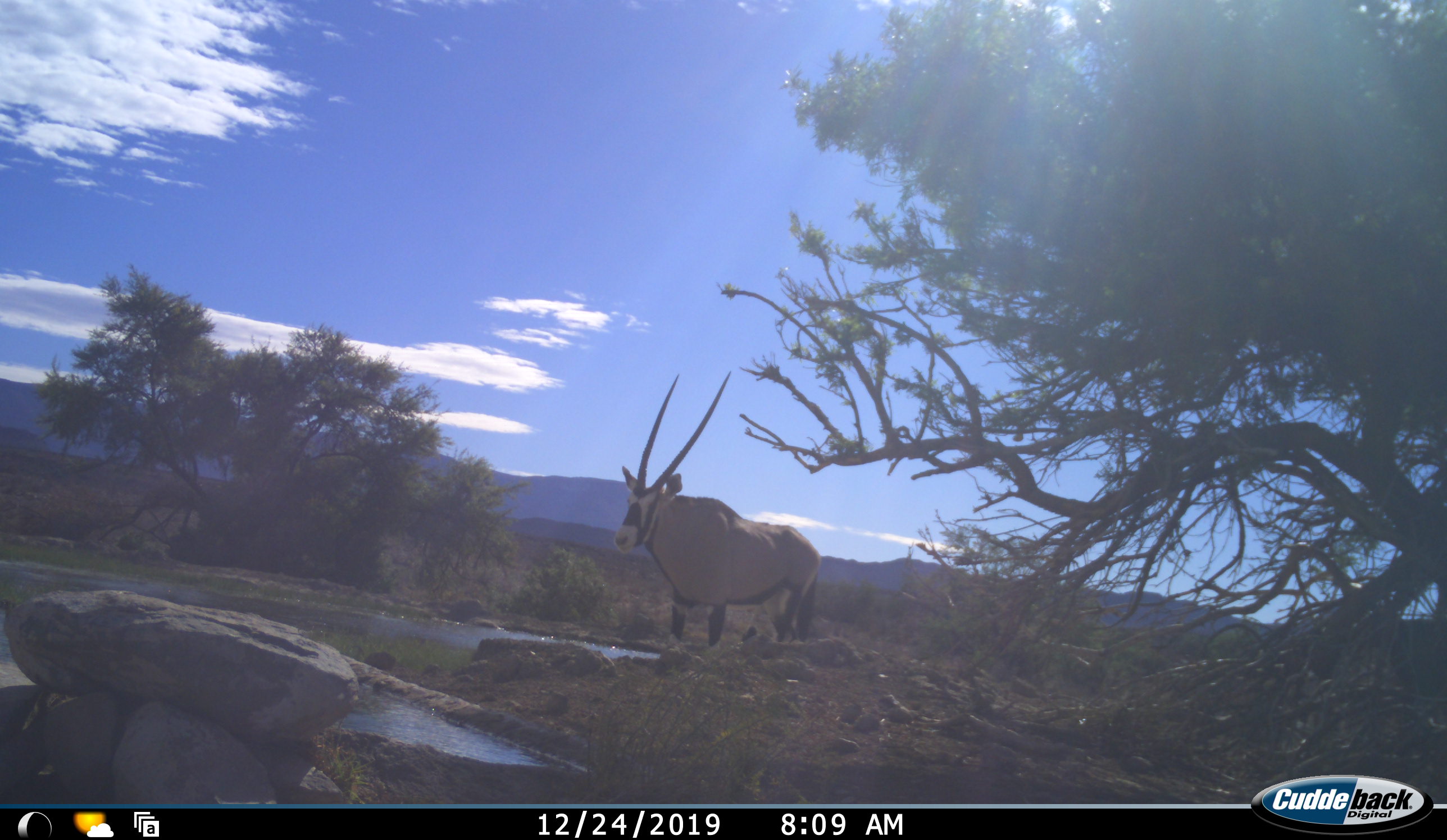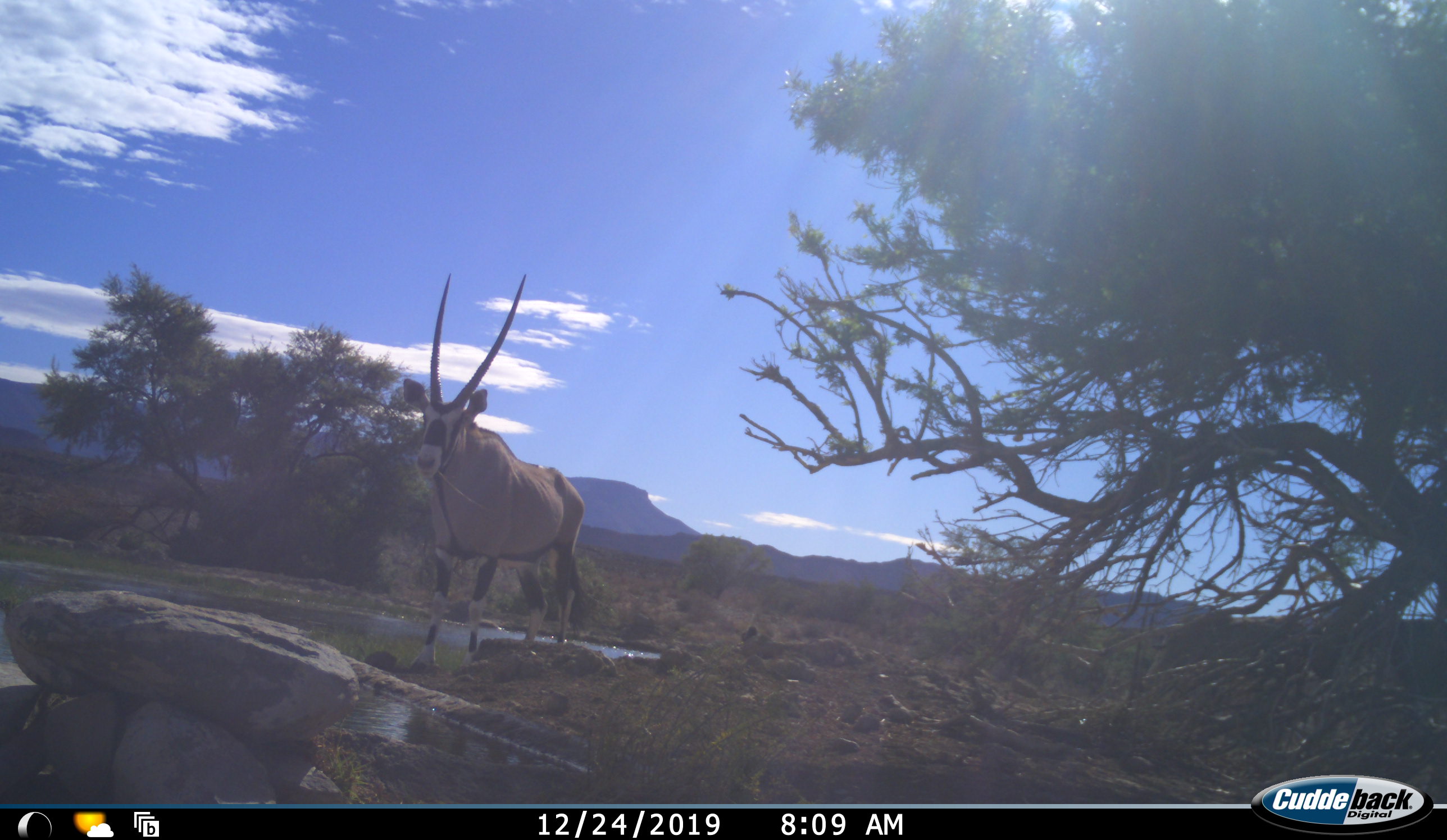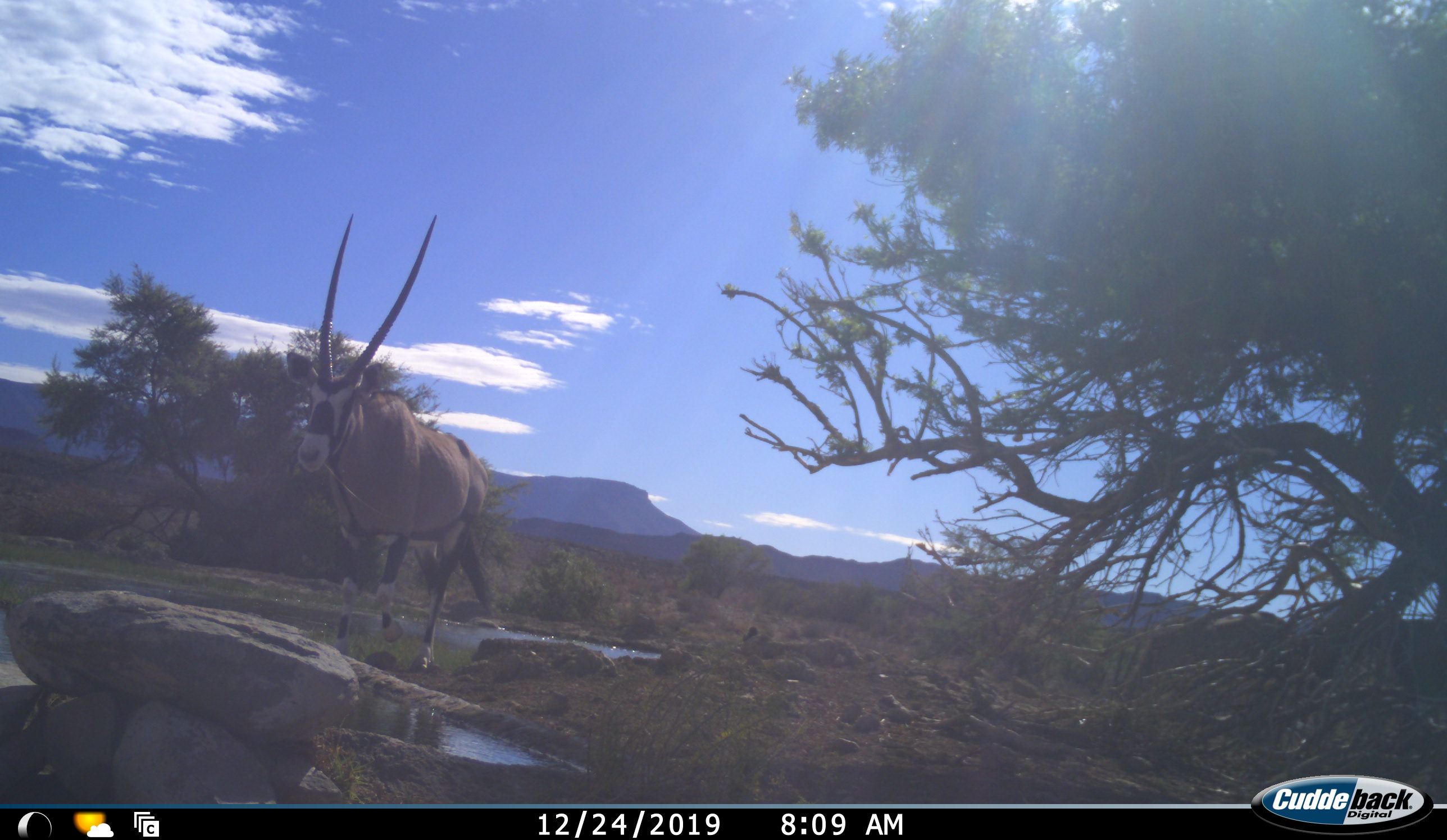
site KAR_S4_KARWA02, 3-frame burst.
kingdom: Animalia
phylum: Chordata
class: Mammalia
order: Artiodactyla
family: Bovidae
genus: Oryx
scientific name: Oryx gazella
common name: gemsbok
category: oryx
Oryx (gemsbok) (Oryx gazella), count 2. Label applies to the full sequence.